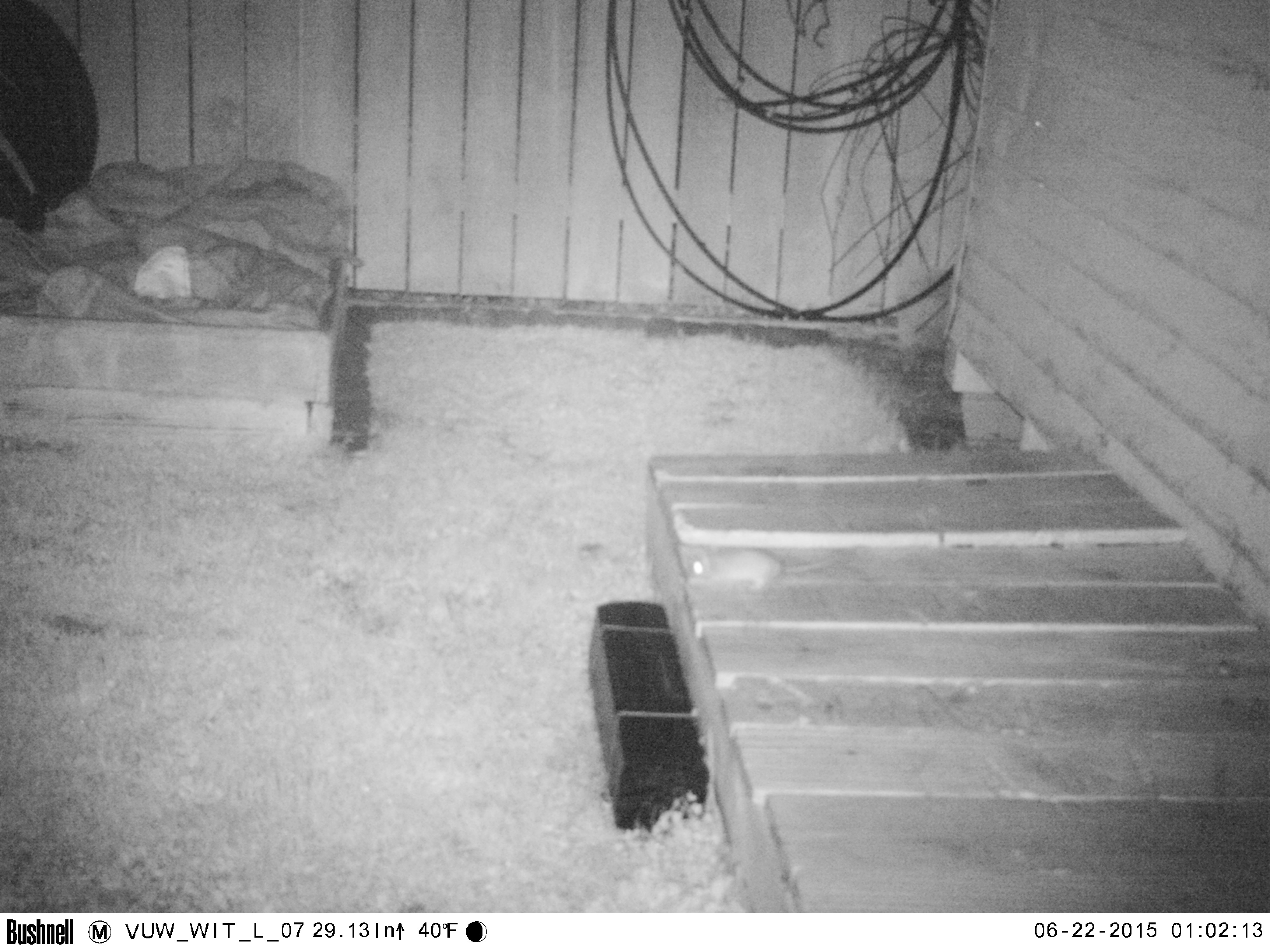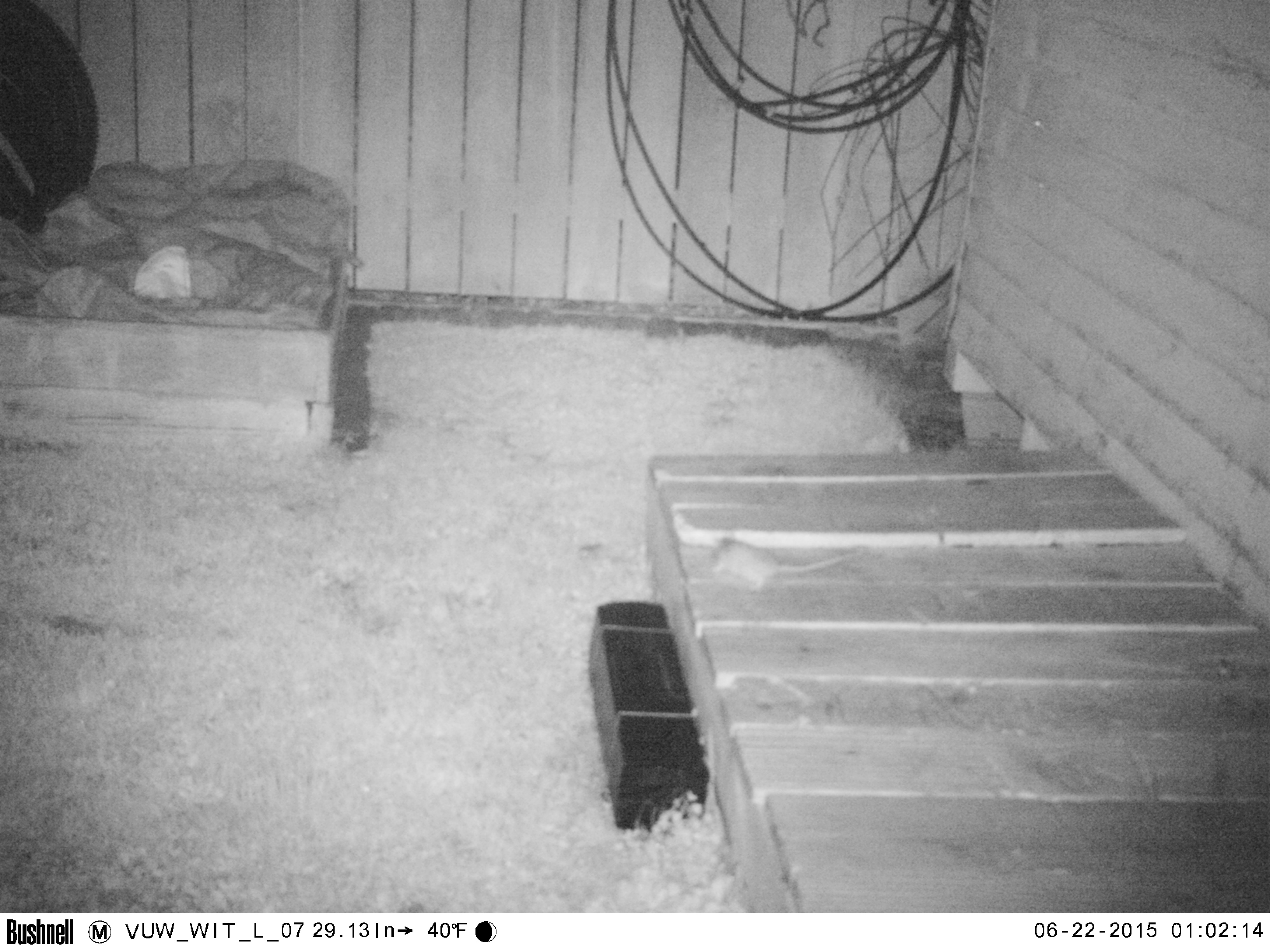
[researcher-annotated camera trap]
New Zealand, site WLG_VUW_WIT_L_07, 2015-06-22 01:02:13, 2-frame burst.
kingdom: Animalia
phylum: Chordata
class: Mammalia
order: Rodentia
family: Muridae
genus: Rattus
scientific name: Rattus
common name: rat